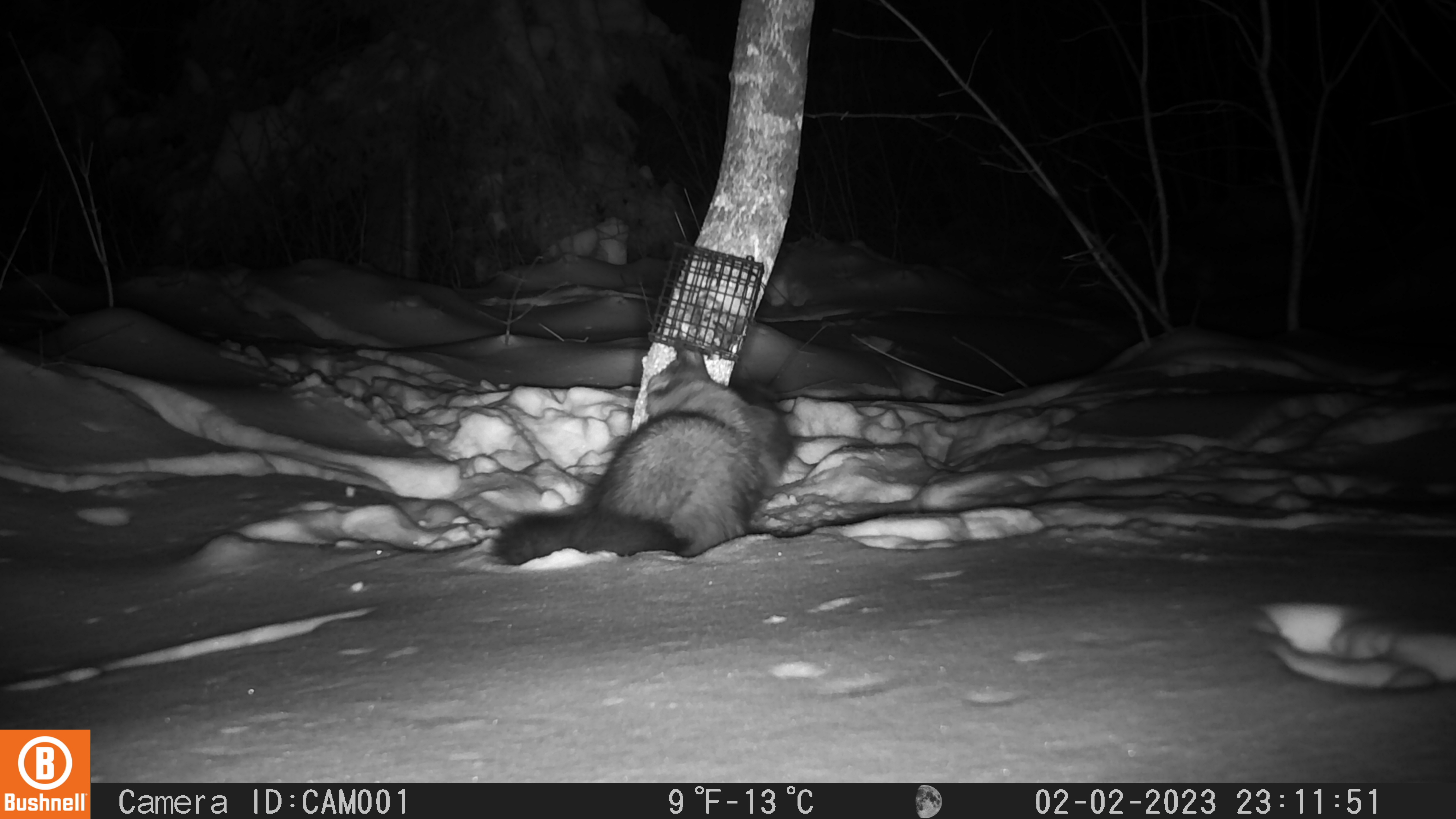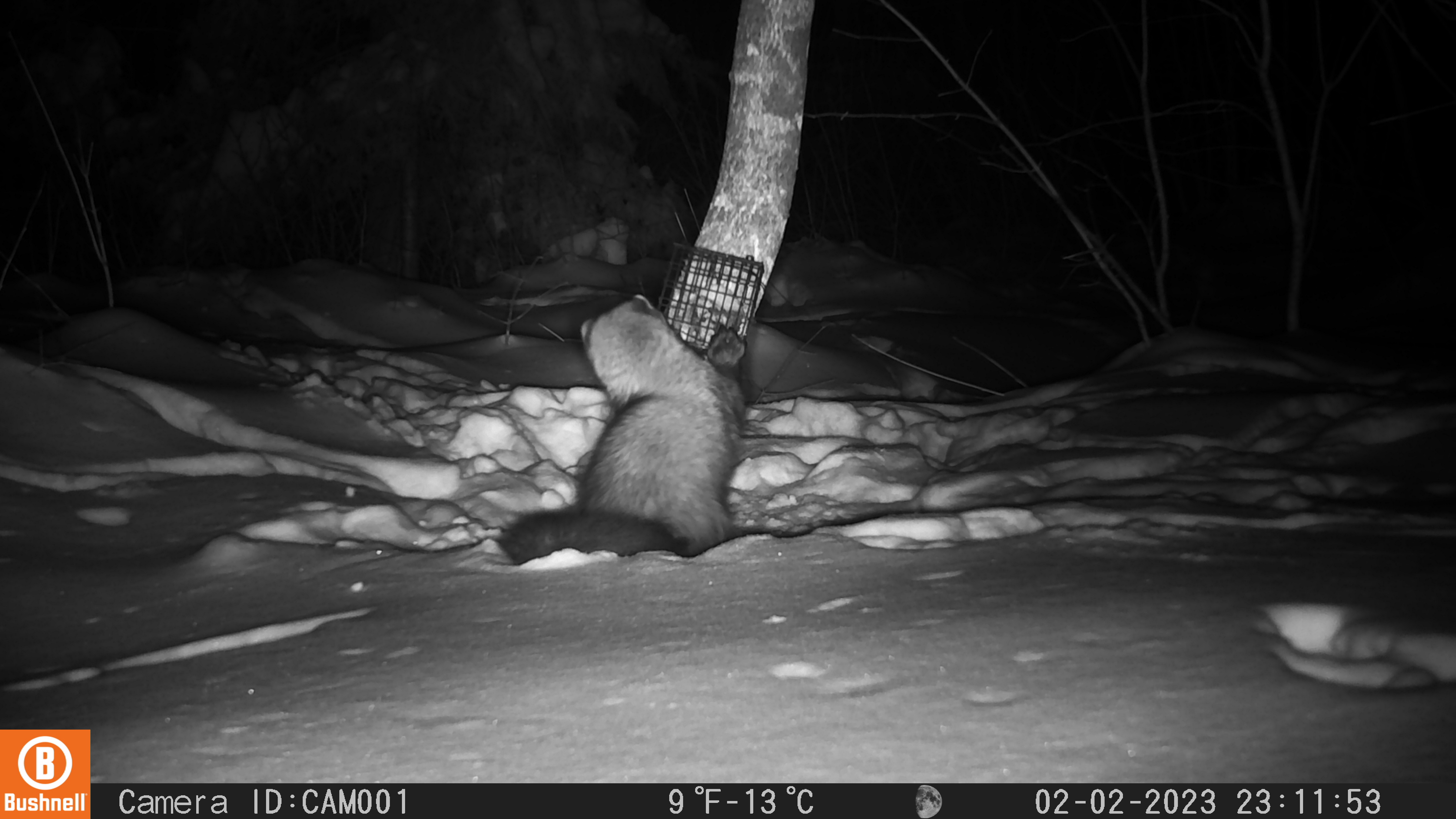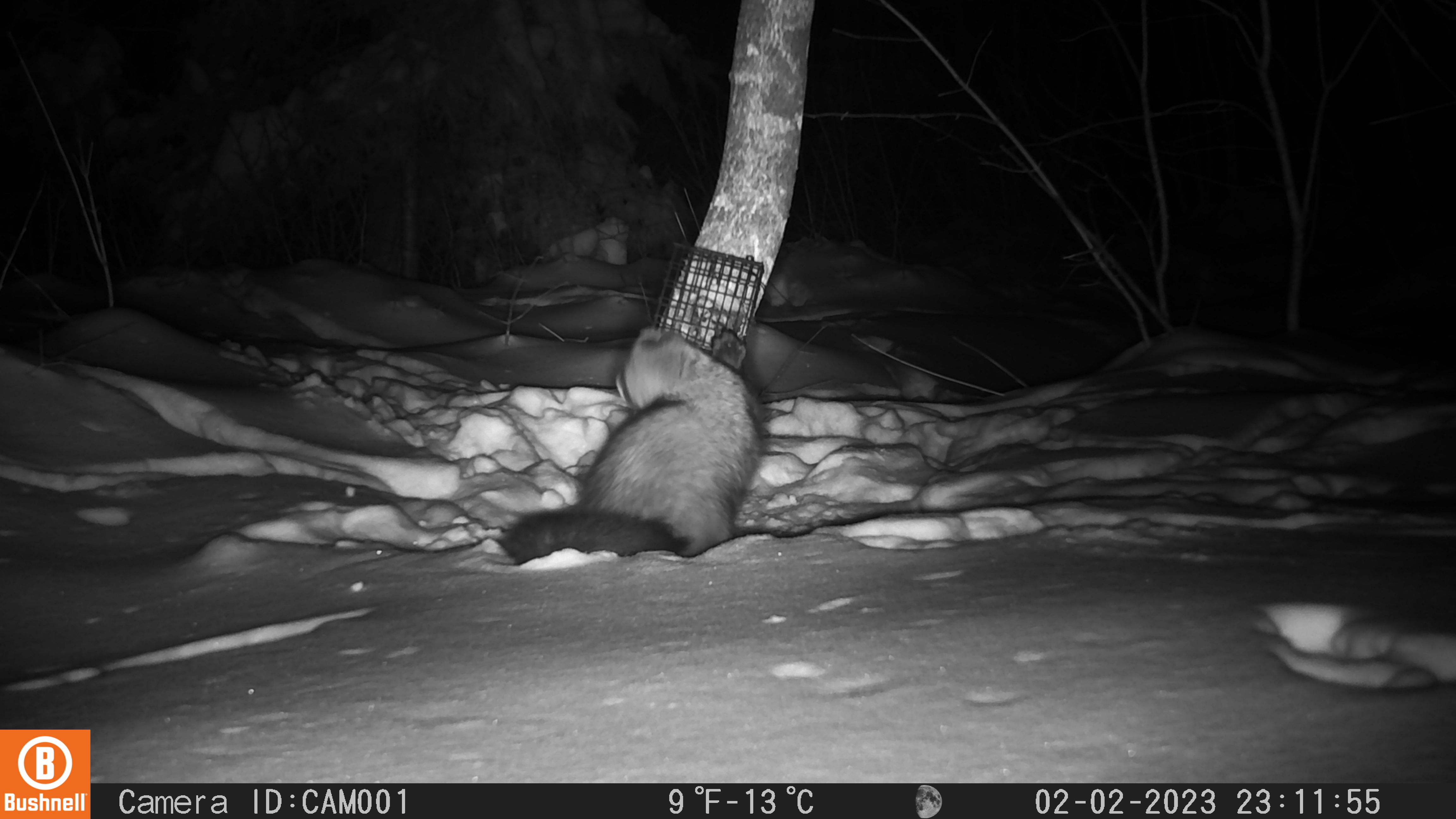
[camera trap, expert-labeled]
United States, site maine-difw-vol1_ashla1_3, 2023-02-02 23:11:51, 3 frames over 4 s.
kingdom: Animalia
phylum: Chordata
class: Mammalia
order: Carnivora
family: Mustelidae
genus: Pekania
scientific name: Pekania pennanti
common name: fisher